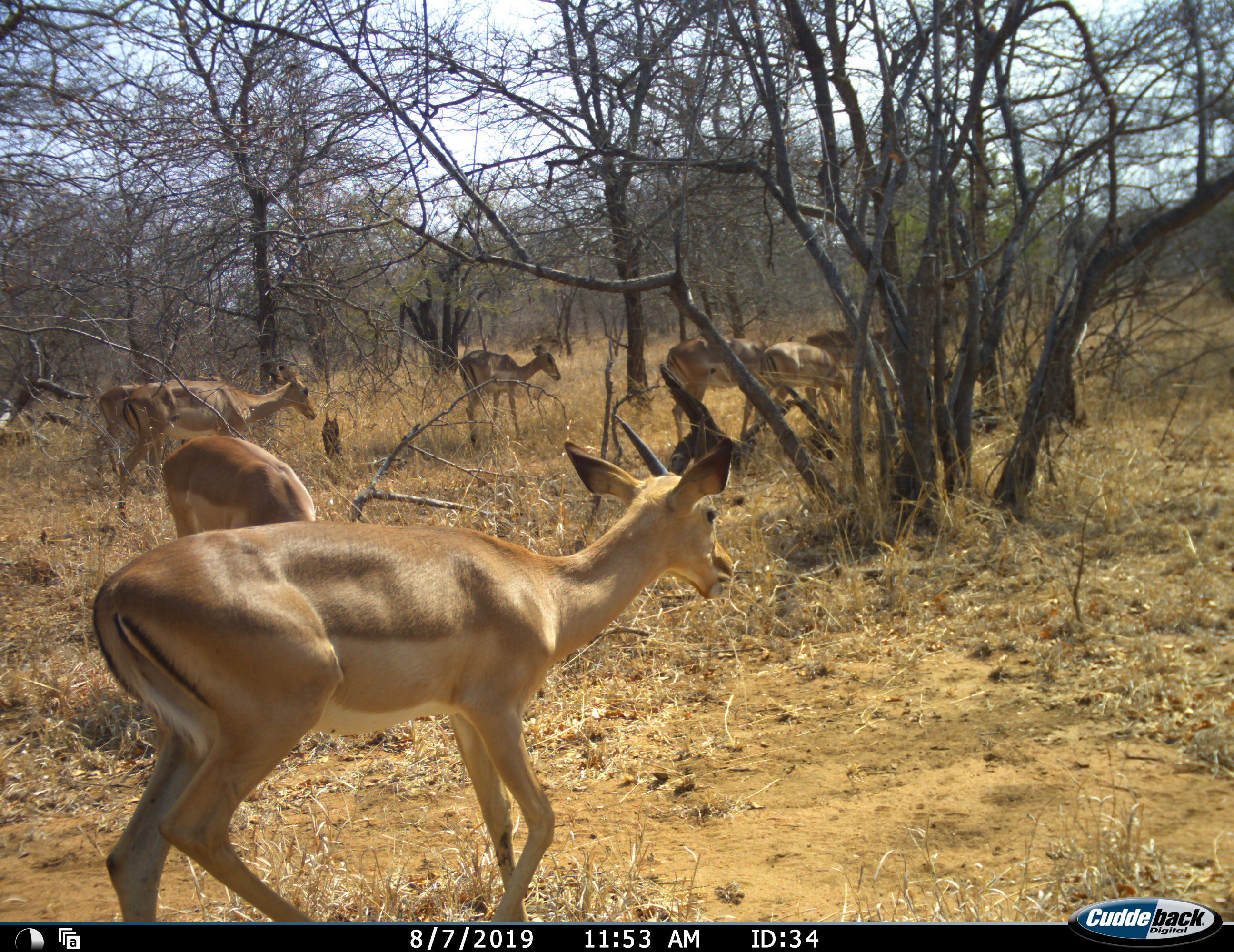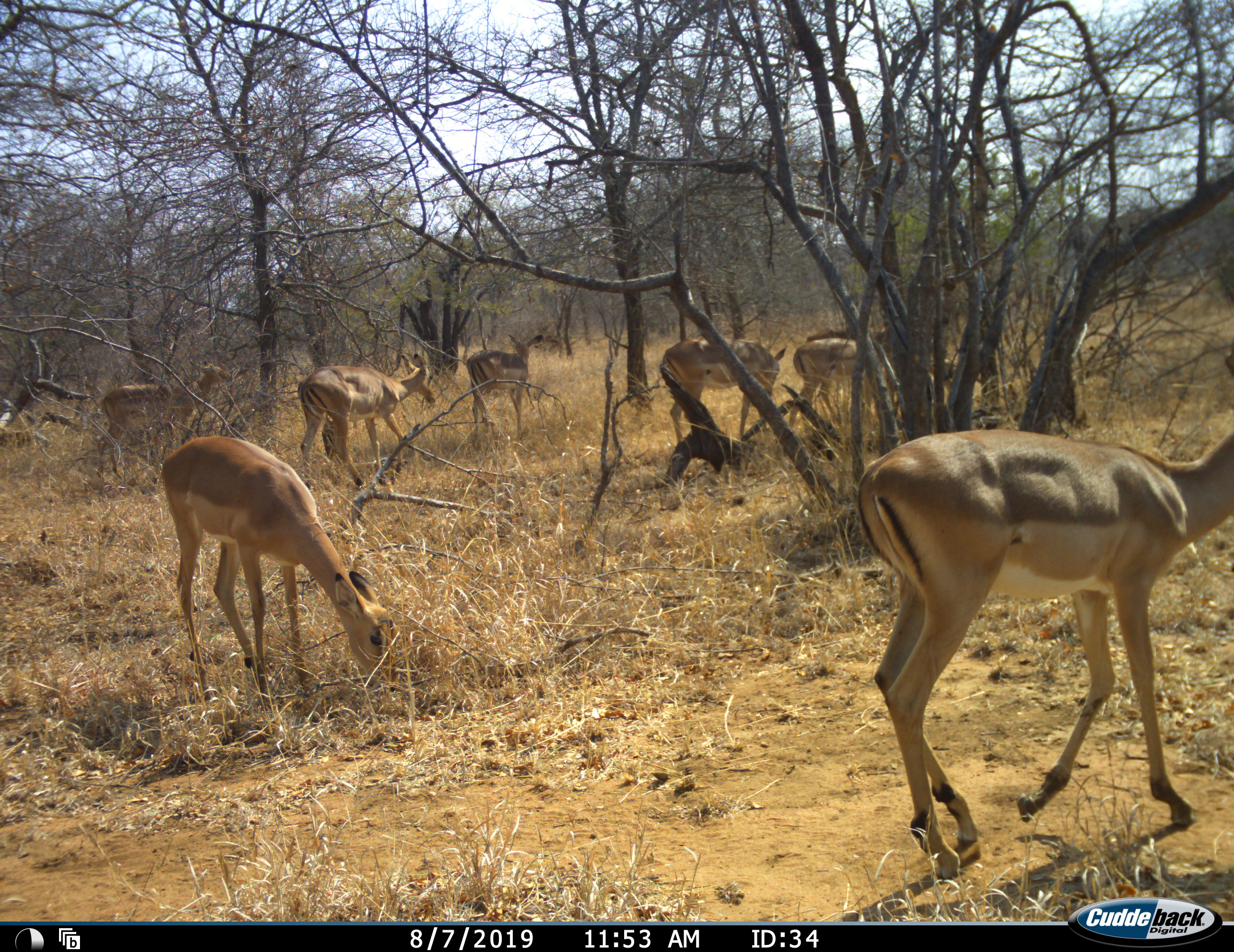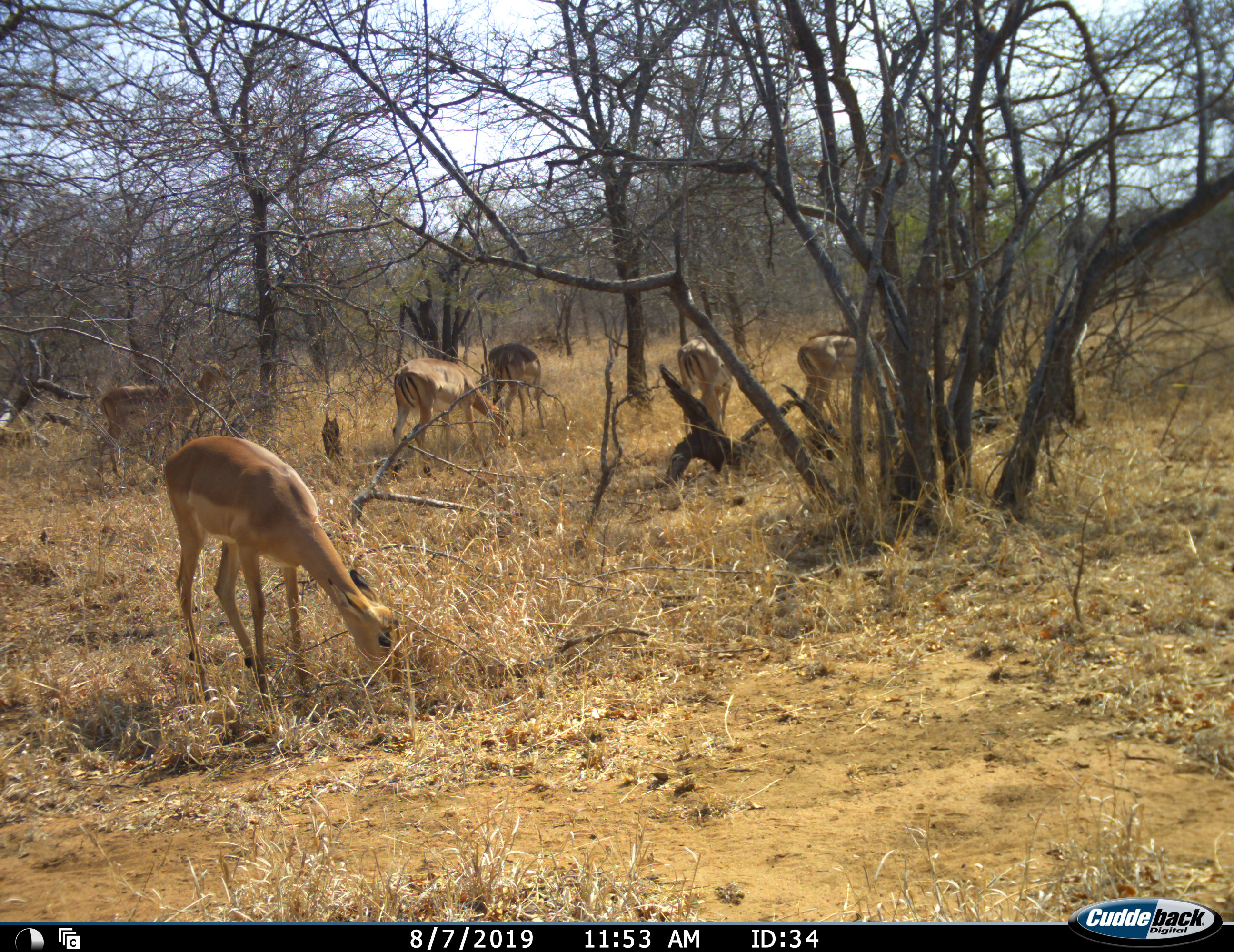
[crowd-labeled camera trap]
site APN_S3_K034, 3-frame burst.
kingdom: Animalia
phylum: Chordata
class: Mammalia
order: Artiodactyla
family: Bovidae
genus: Aepyceros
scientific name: Aepyceros melampus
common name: impala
Impala (Aepyceros melampus), count 8. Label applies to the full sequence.